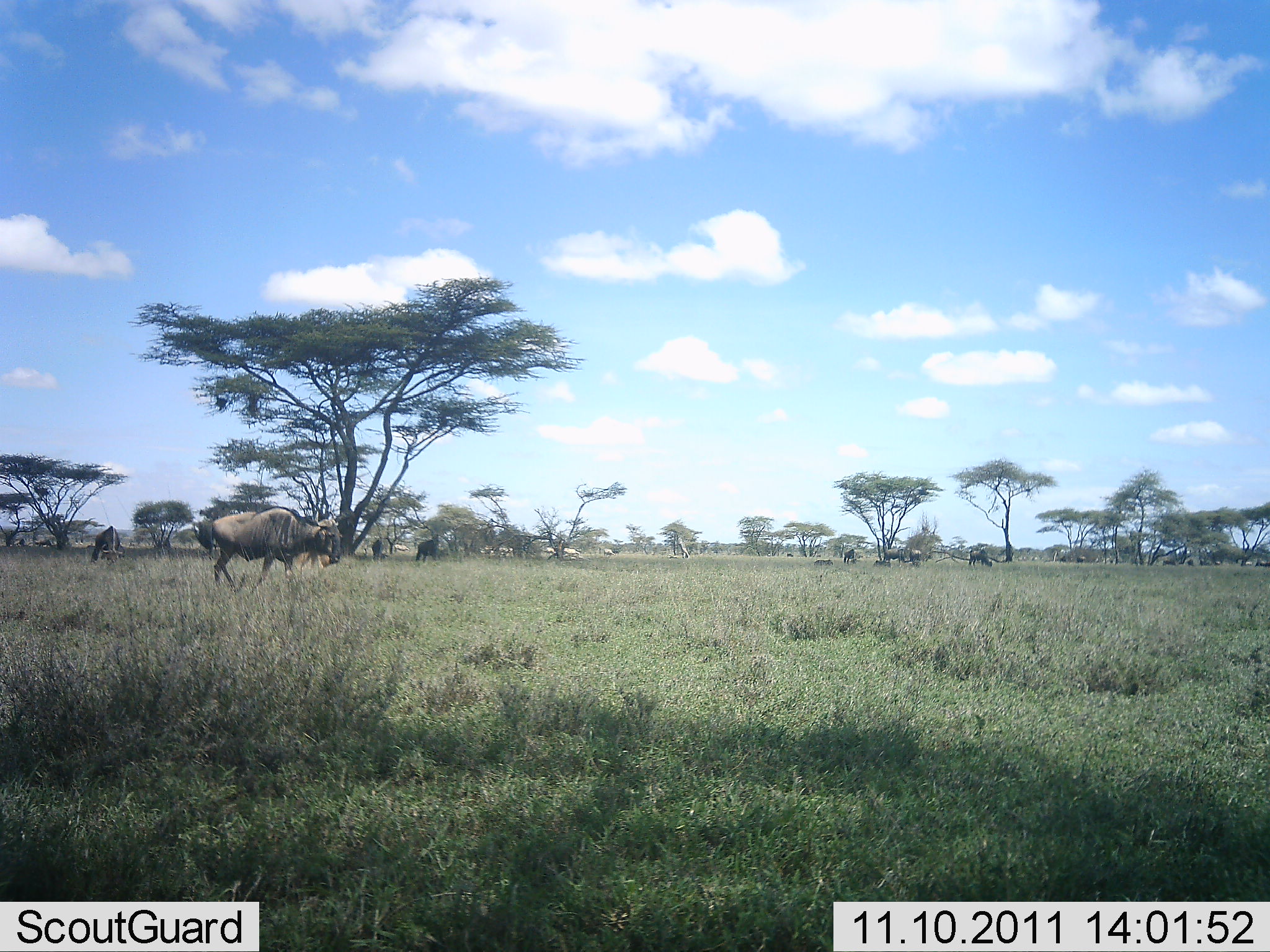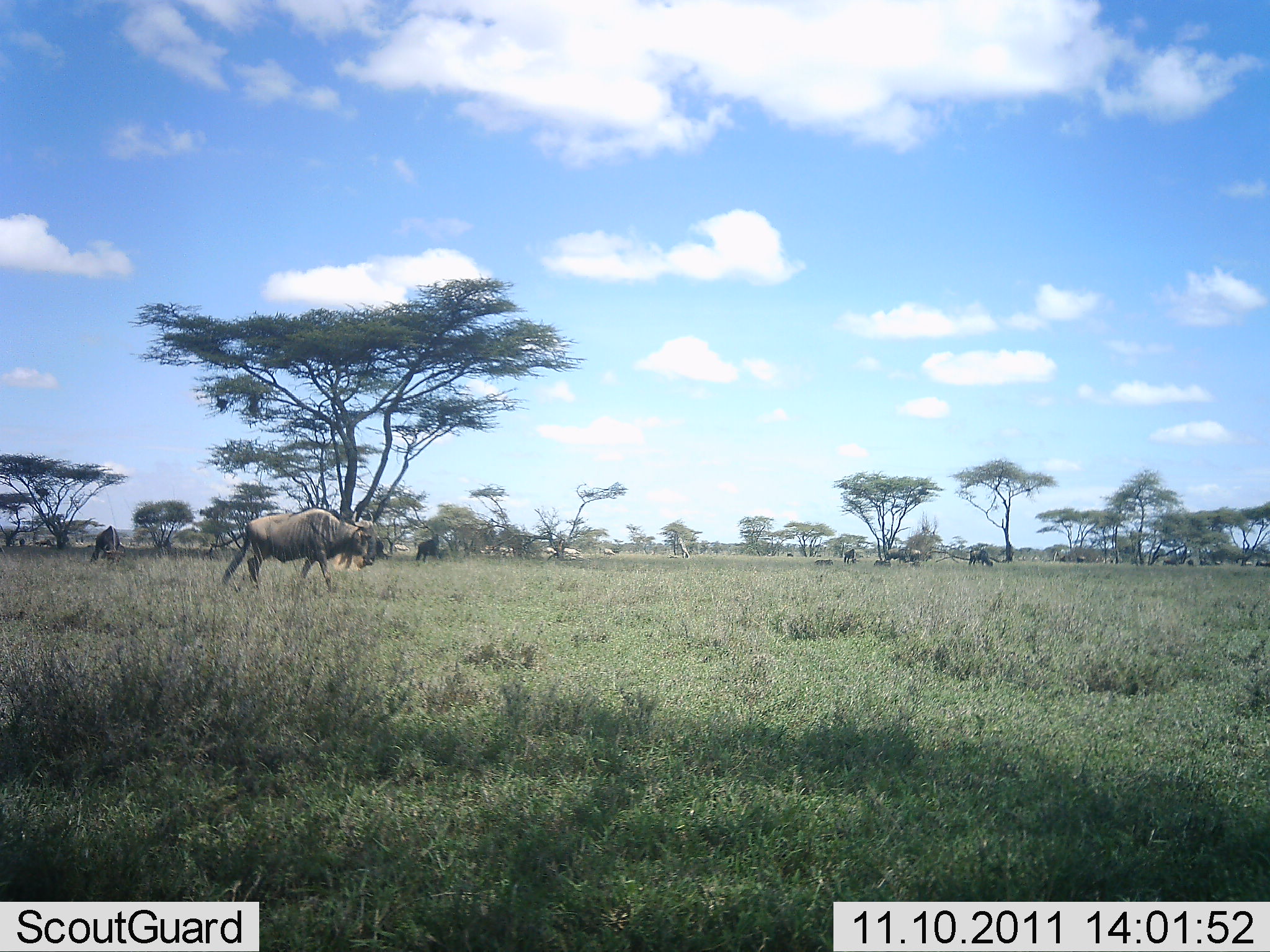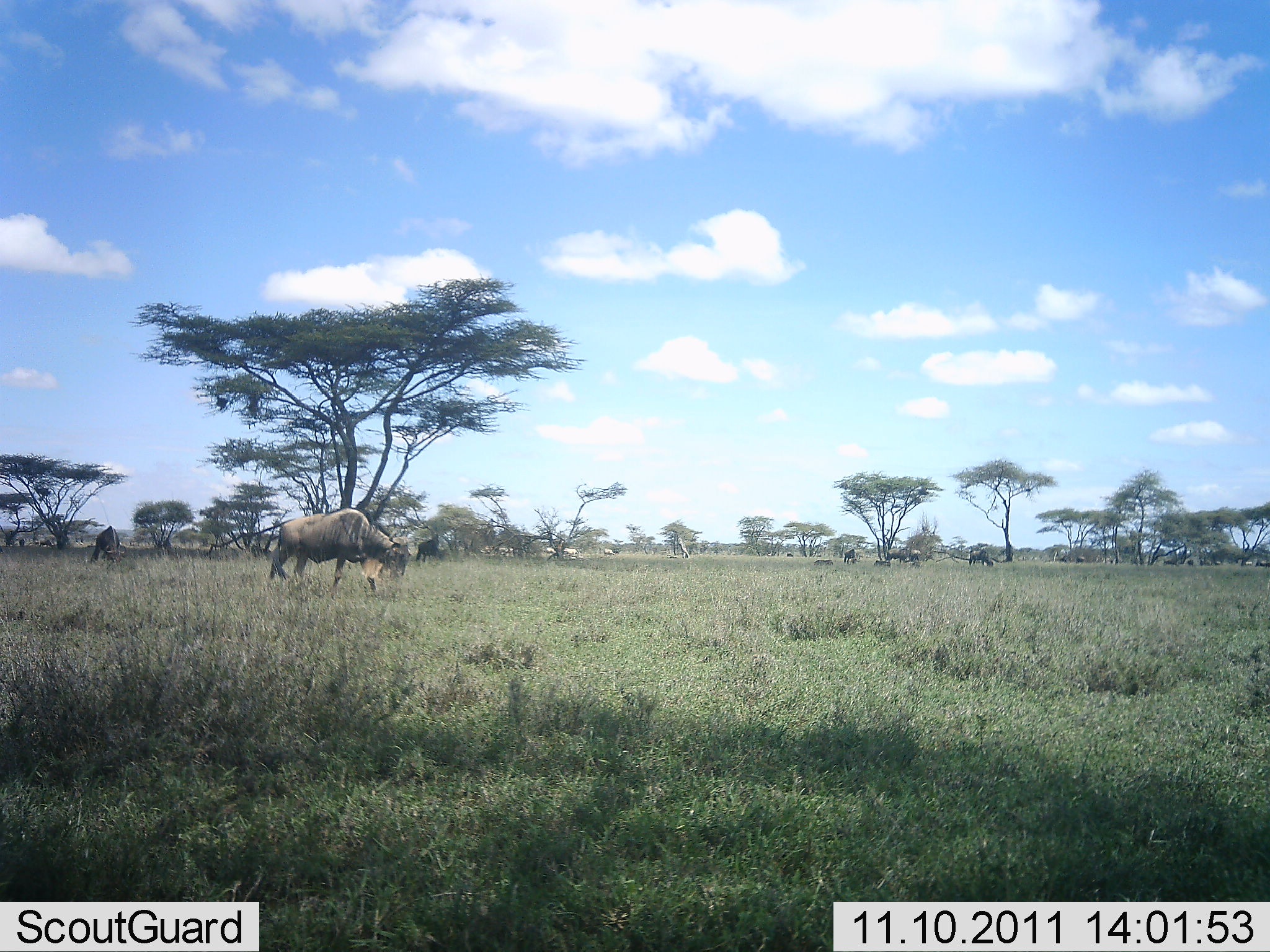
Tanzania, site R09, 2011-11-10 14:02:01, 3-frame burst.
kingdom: Animalia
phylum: Chordata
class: Mammalia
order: Artiodactyla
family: Bovidae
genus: Connochaetes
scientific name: Connochaetes taurinus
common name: blue wildebeest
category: wildebeest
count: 5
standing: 31%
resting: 0%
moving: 77%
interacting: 0%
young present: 0%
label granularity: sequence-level